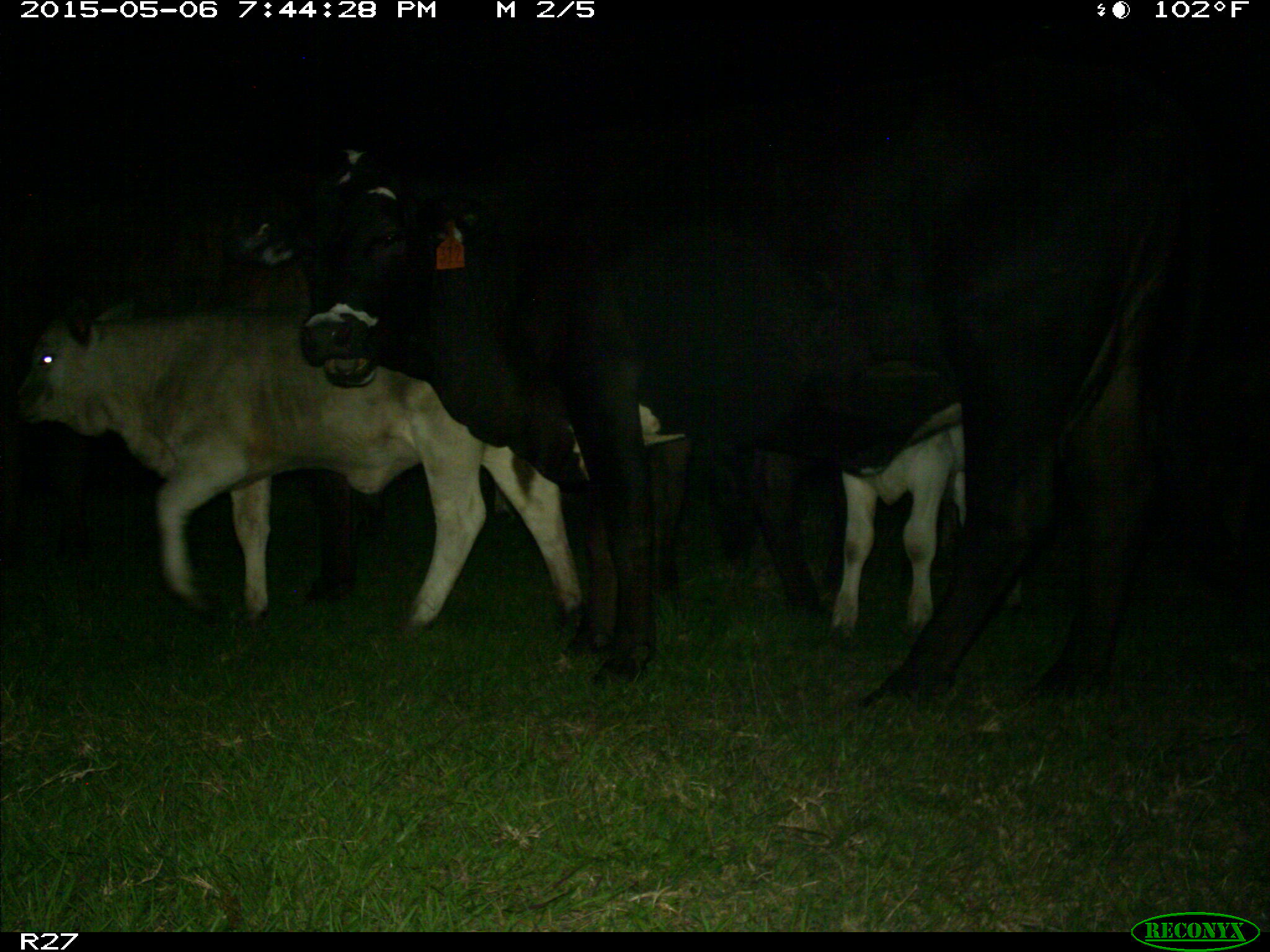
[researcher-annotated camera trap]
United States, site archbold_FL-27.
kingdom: Animalia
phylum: Chordata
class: Mammalia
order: Artiodactyla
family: Bovidae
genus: Bos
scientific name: Bos taurus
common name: domestic cow